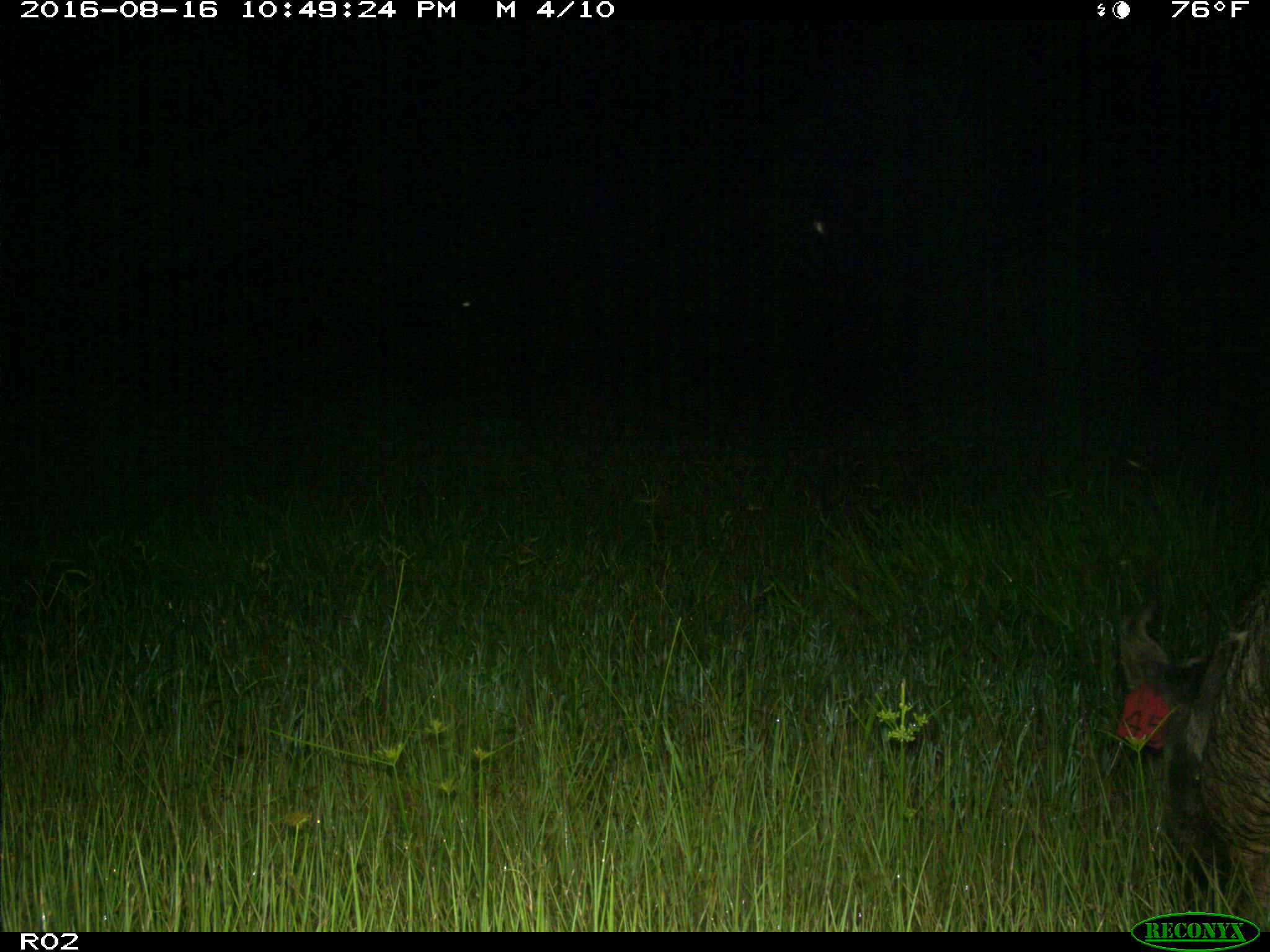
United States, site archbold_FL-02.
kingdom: Animalia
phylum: Chordata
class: Mammalia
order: Artiodactyla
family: Suidae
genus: Sus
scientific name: Sus scrofa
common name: wild boar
Sus scrofa (wild boar).